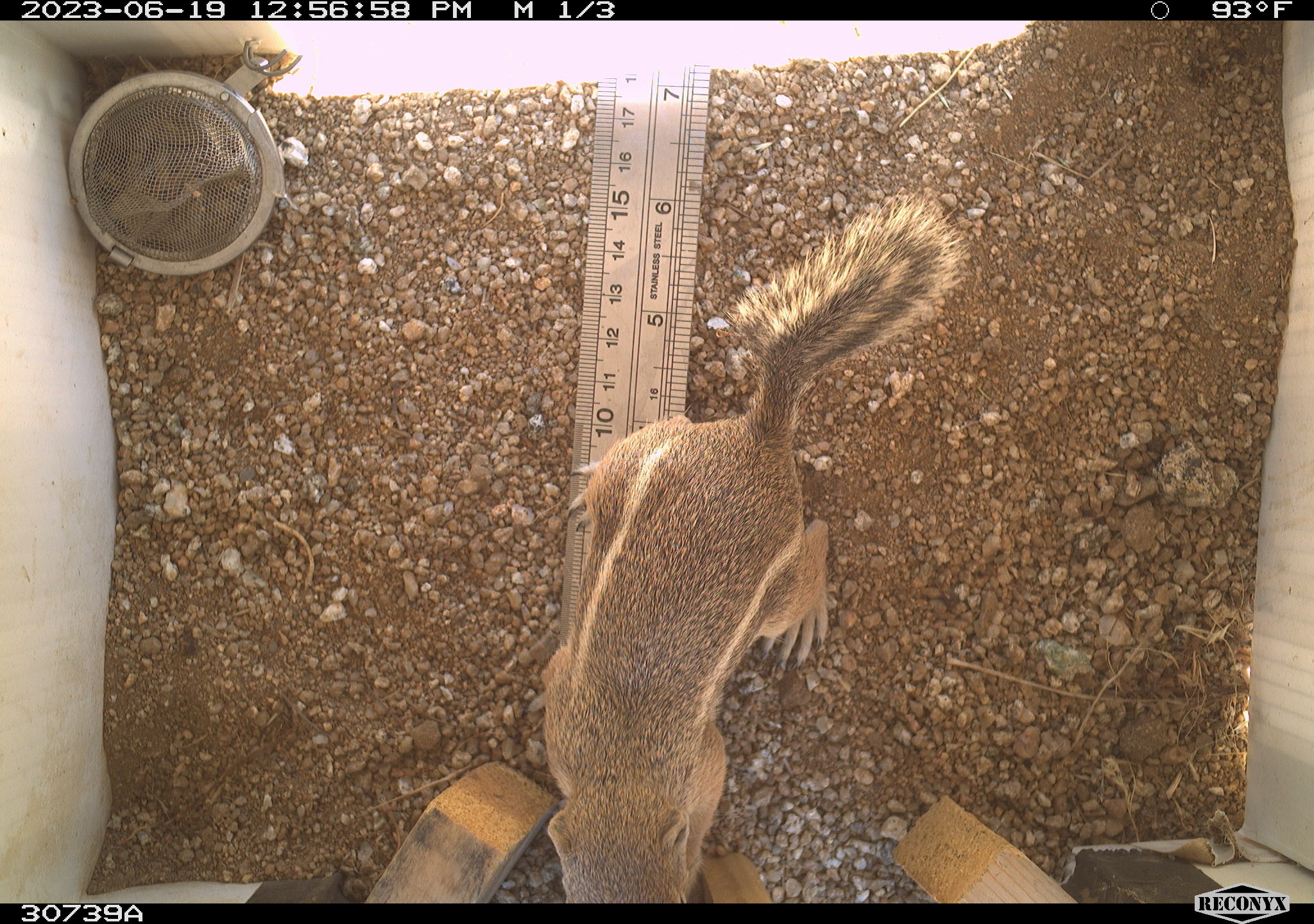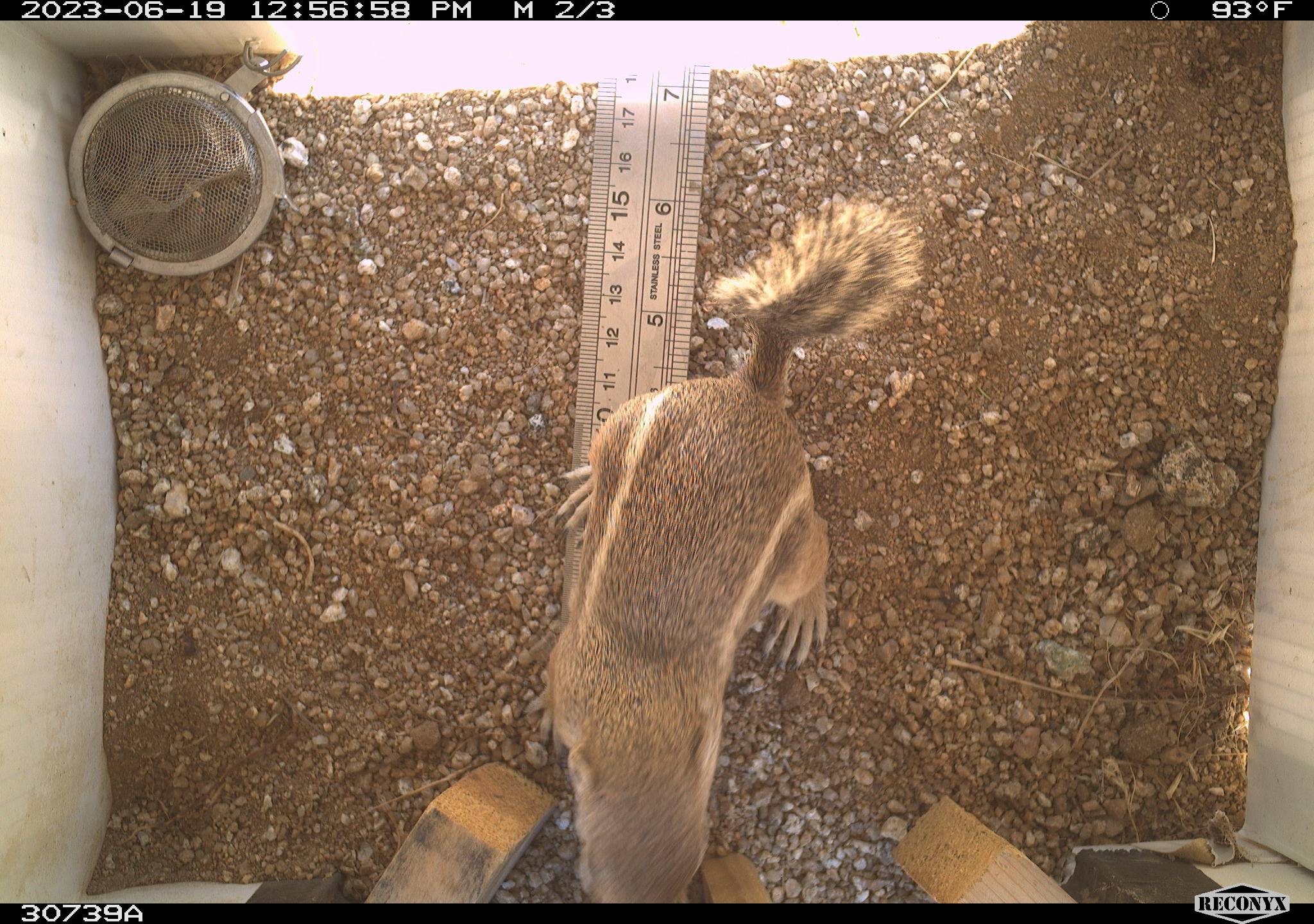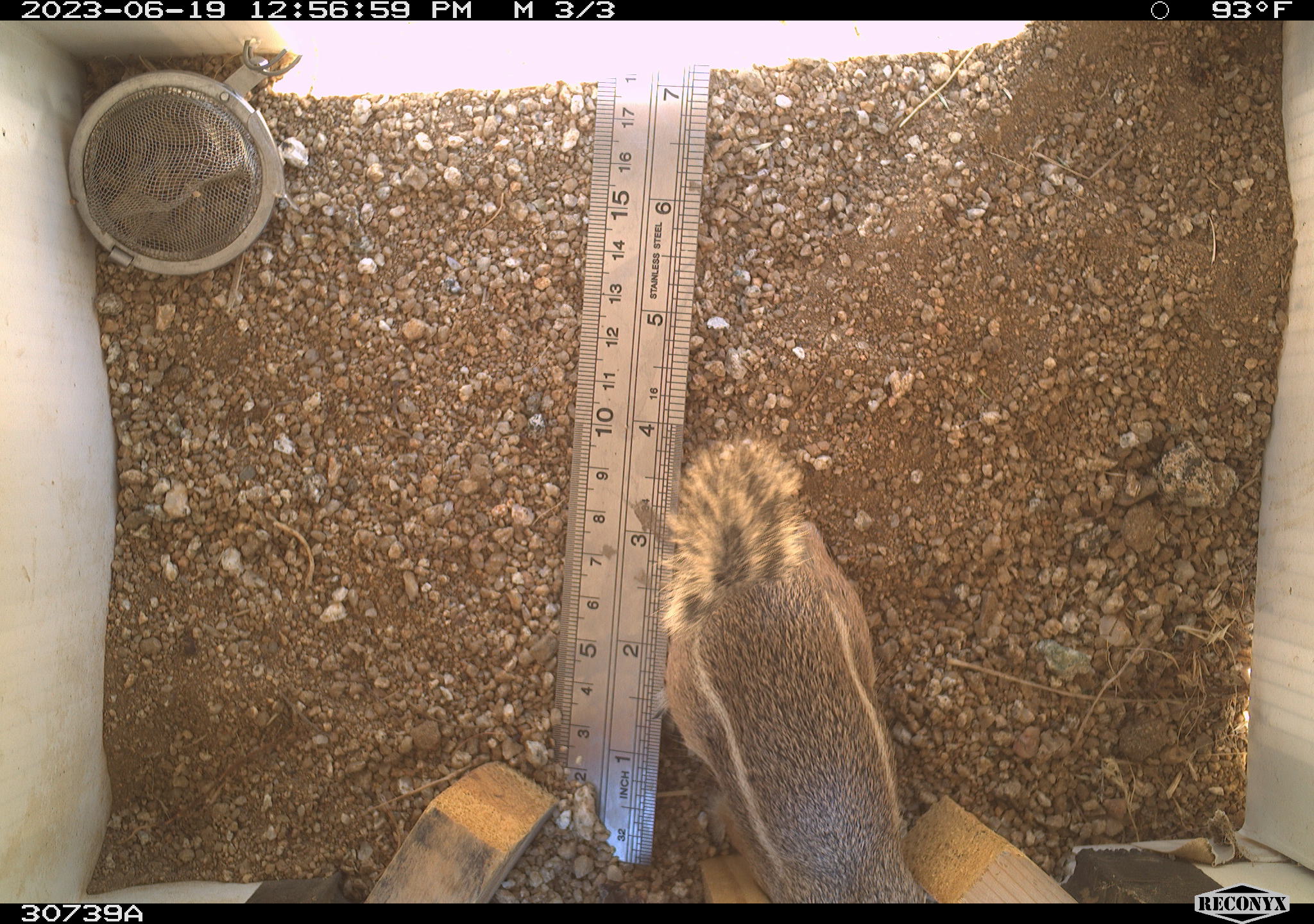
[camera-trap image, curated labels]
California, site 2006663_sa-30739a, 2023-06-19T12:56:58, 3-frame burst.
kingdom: Animalia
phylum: Chordata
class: Mammalia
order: Rodentia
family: Sciuridae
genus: Ammospermophilus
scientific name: Ammospermophilus leucurus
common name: white-tailed antelope squirrel